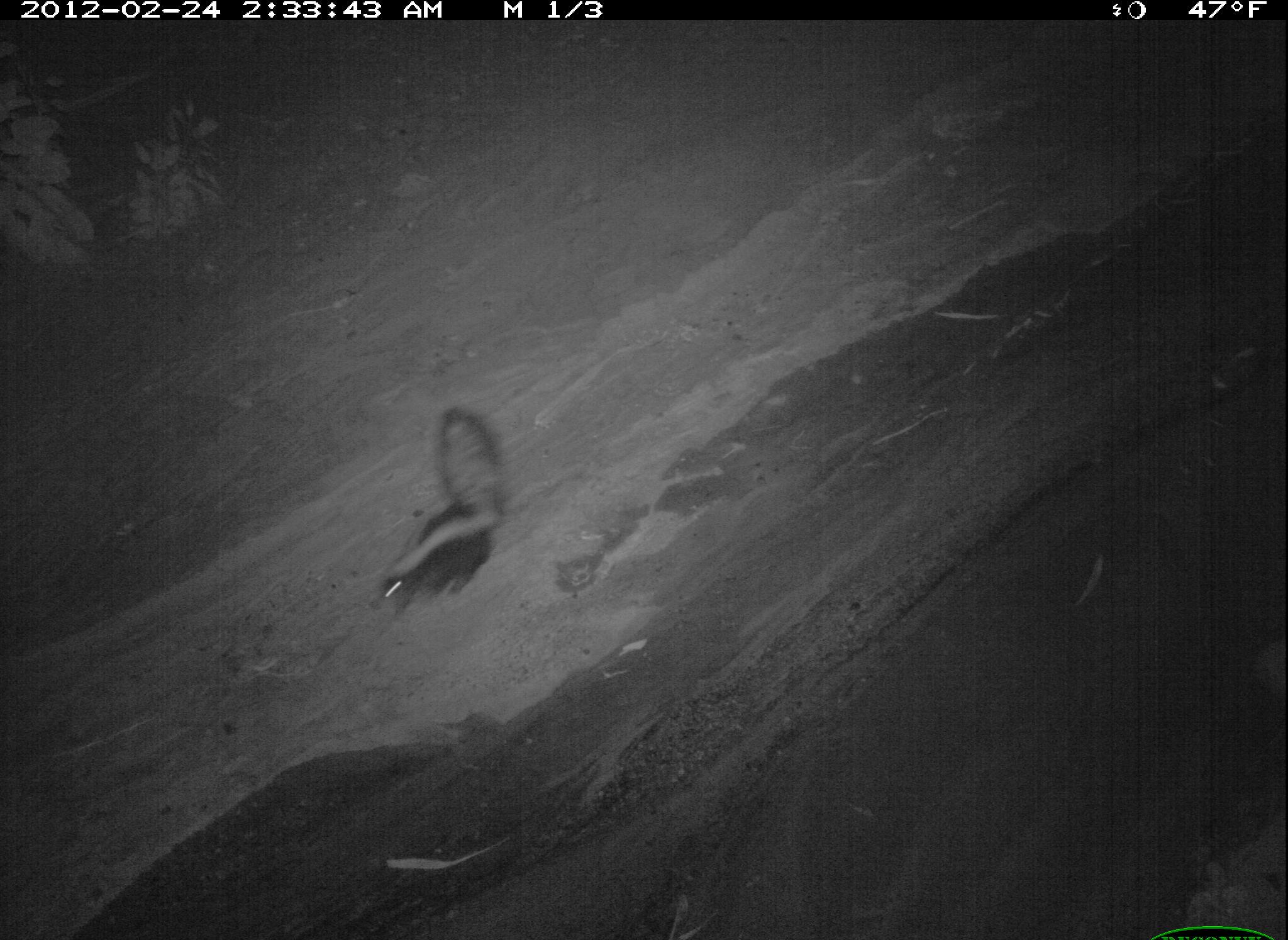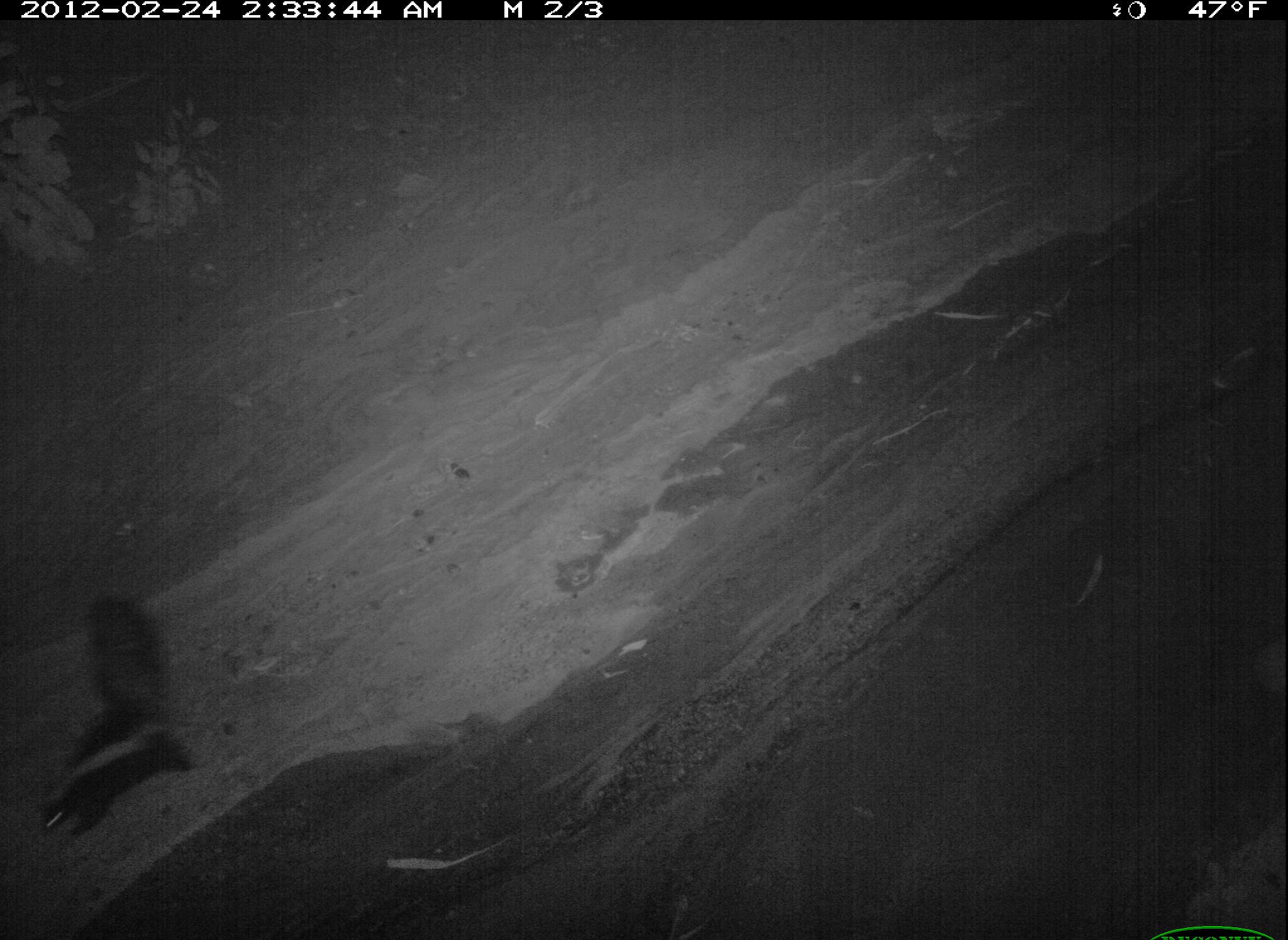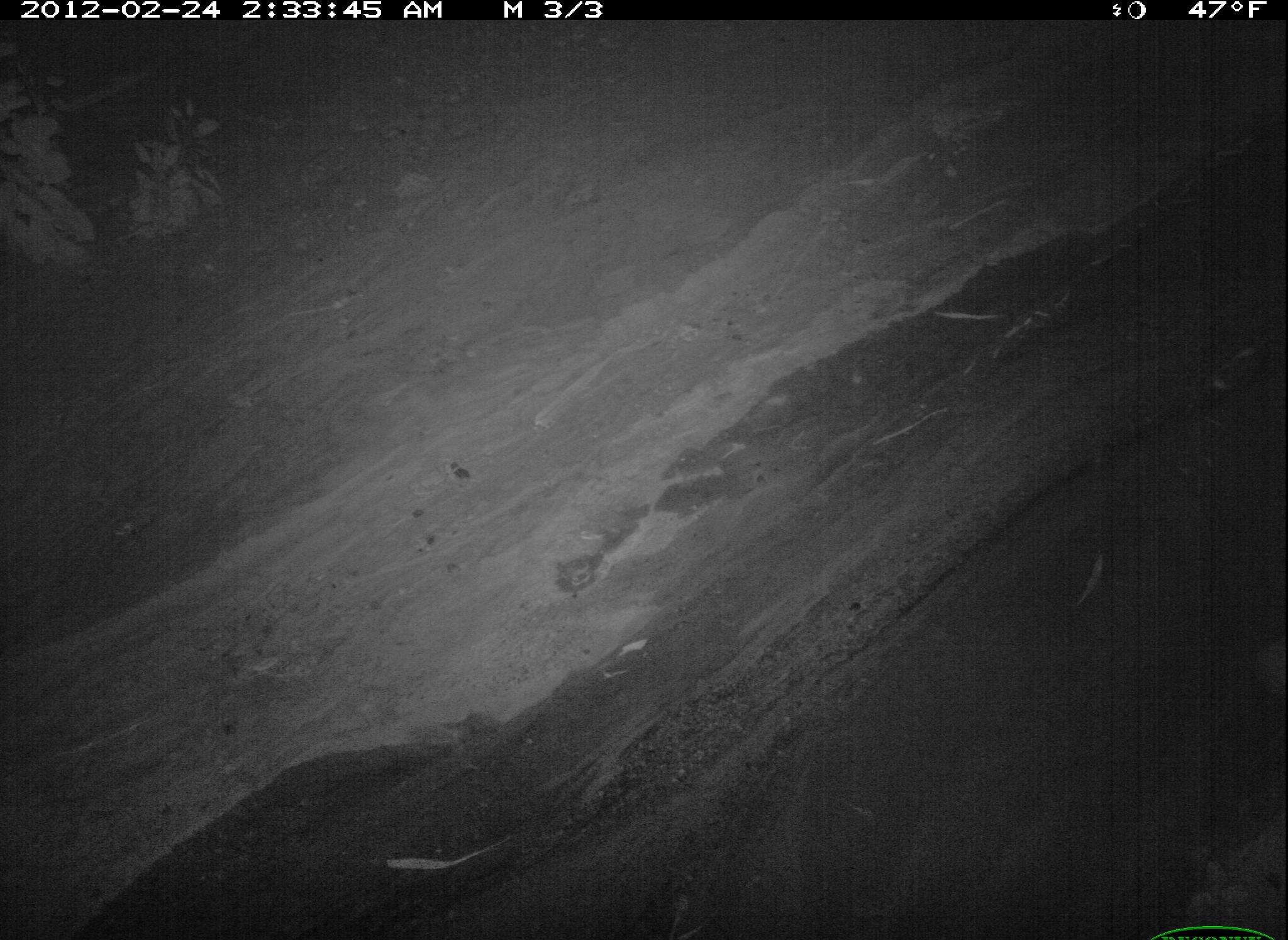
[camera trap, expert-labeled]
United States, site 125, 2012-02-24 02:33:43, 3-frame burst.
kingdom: Animalia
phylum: Chordata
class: Mammalia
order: Carnivora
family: Mephitidae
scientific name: Mephitidae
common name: skunk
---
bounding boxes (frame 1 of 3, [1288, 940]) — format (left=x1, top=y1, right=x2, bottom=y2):
skunk: (left=378, top=406, right=518, bottom=623)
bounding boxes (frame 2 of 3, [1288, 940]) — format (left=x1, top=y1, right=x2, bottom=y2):
skunk: (left=26, top=588, right=196, bottom=853)